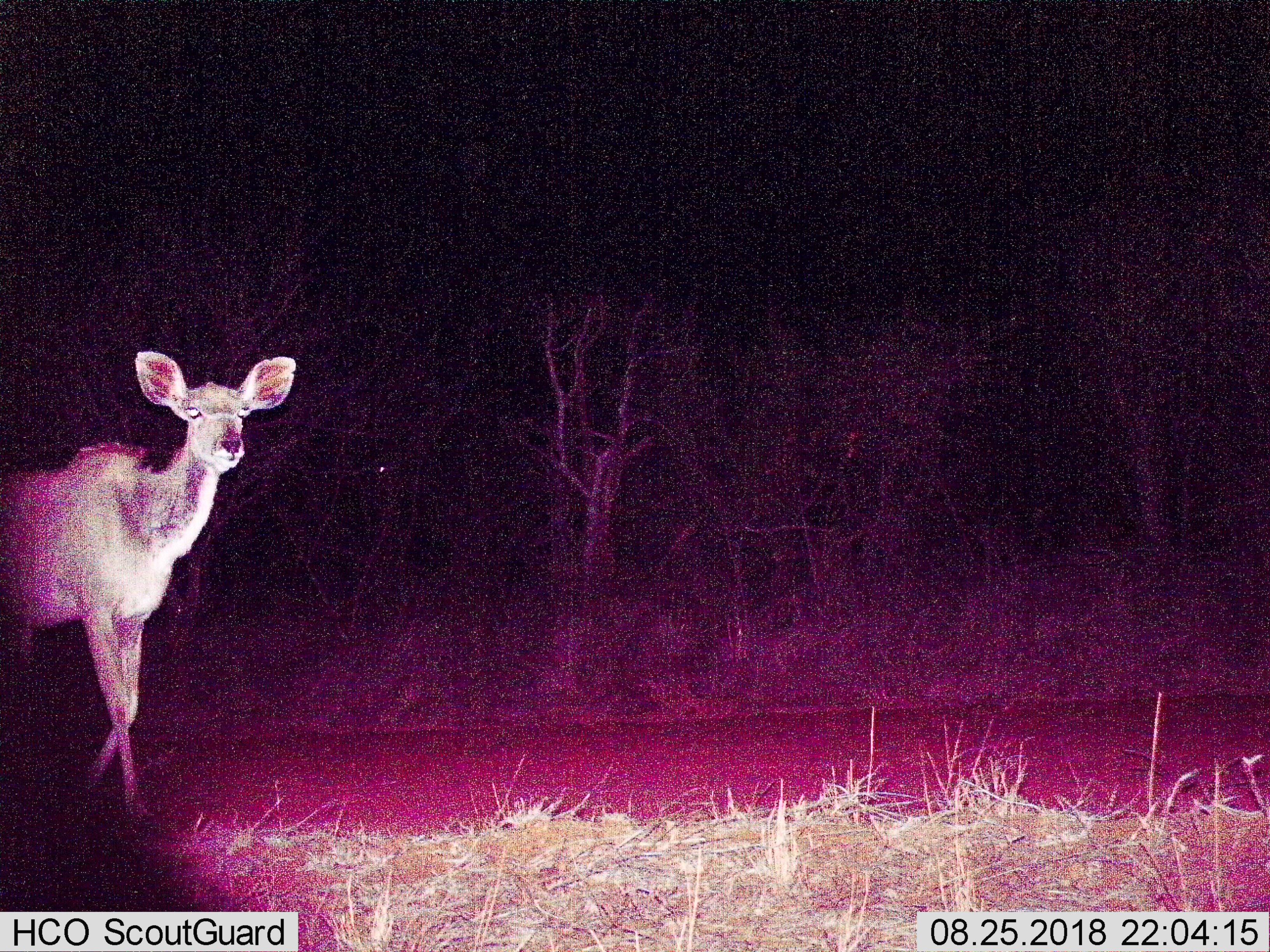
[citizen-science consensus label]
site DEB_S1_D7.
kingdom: Animalia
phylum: Chordata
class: Mammalia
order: Artiodactyla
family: Bovidae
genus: Tragelaphus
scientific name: Tragelaphus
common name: kudu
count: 1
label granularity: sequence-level